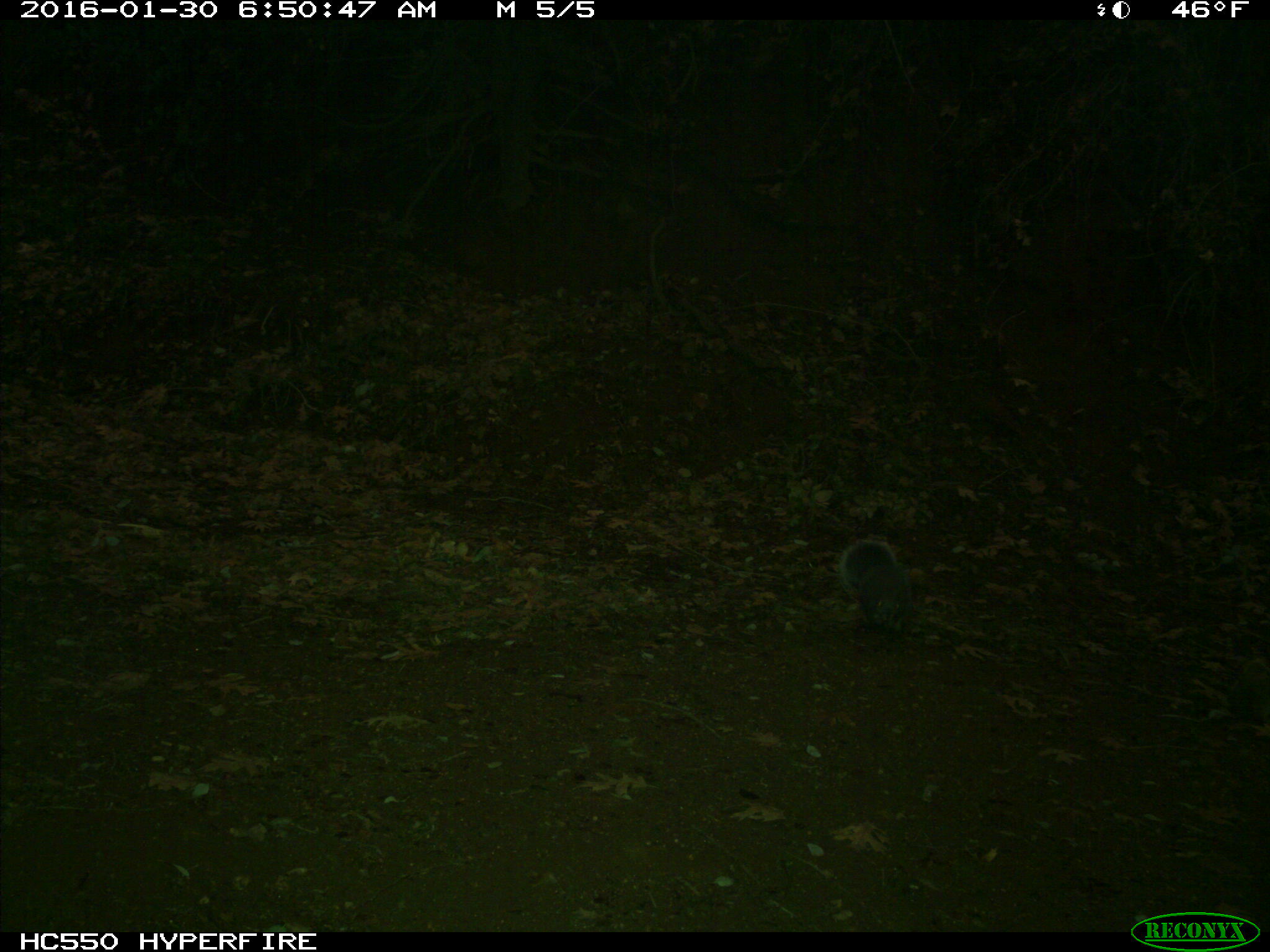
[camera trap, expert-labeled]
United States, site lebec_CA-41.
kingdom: Animalia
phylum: Chordata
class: Mammalia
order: Rodentia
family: Sciuridae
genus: Sciurus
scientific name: Sciurus carolinensis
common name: eastern gray squirrel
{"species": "Sciurus carolinensis (eastern gray squirrel)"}